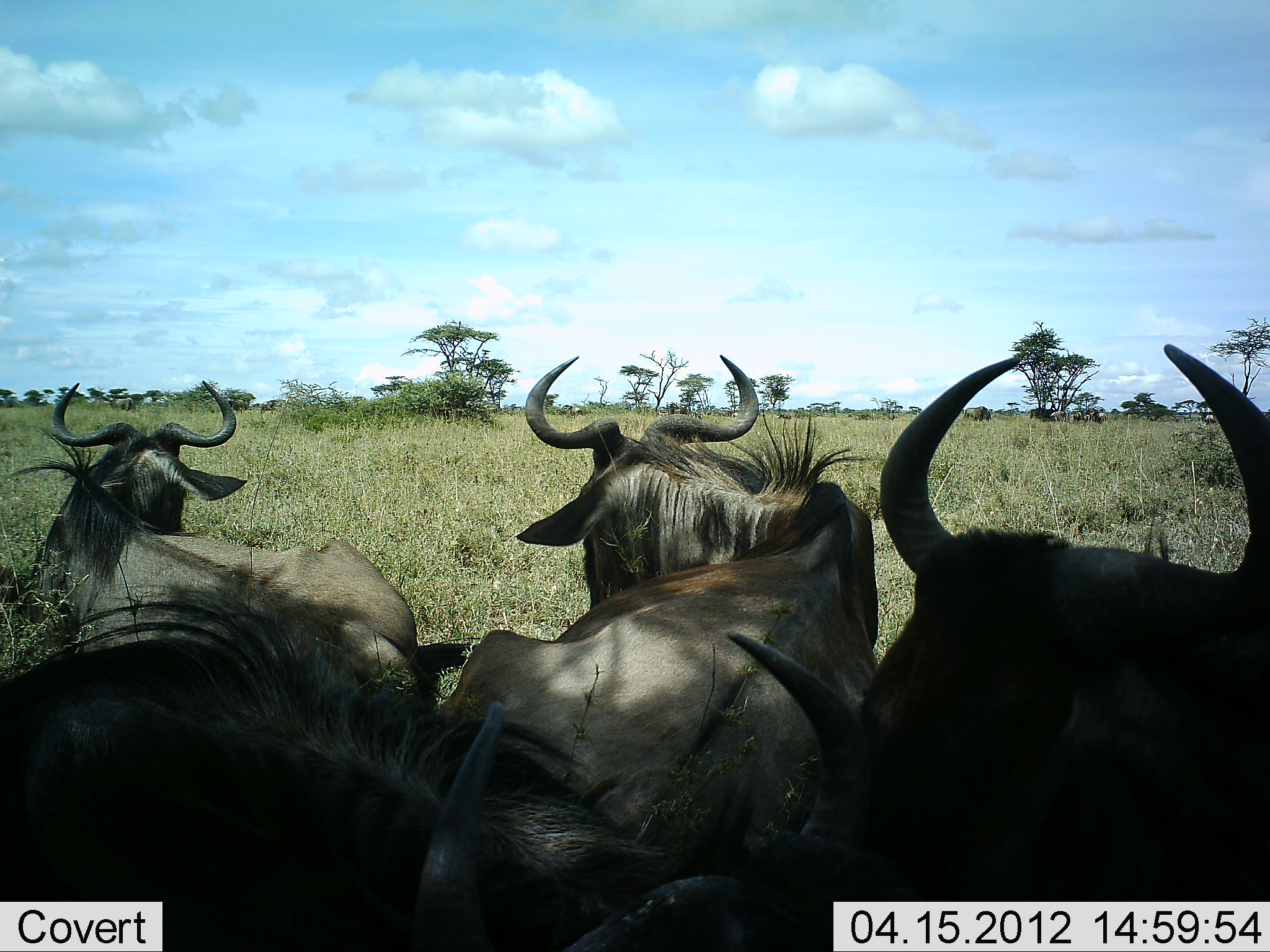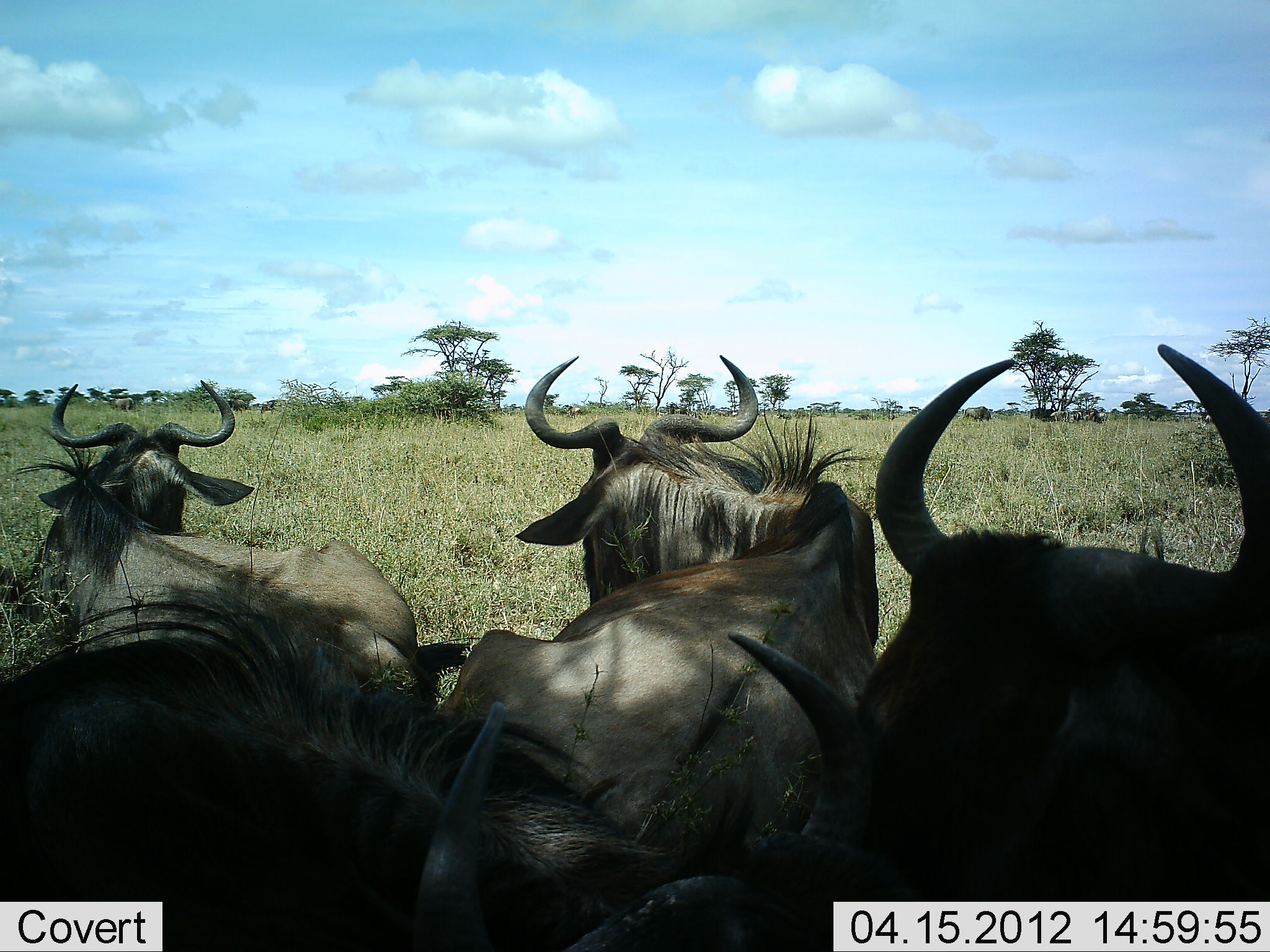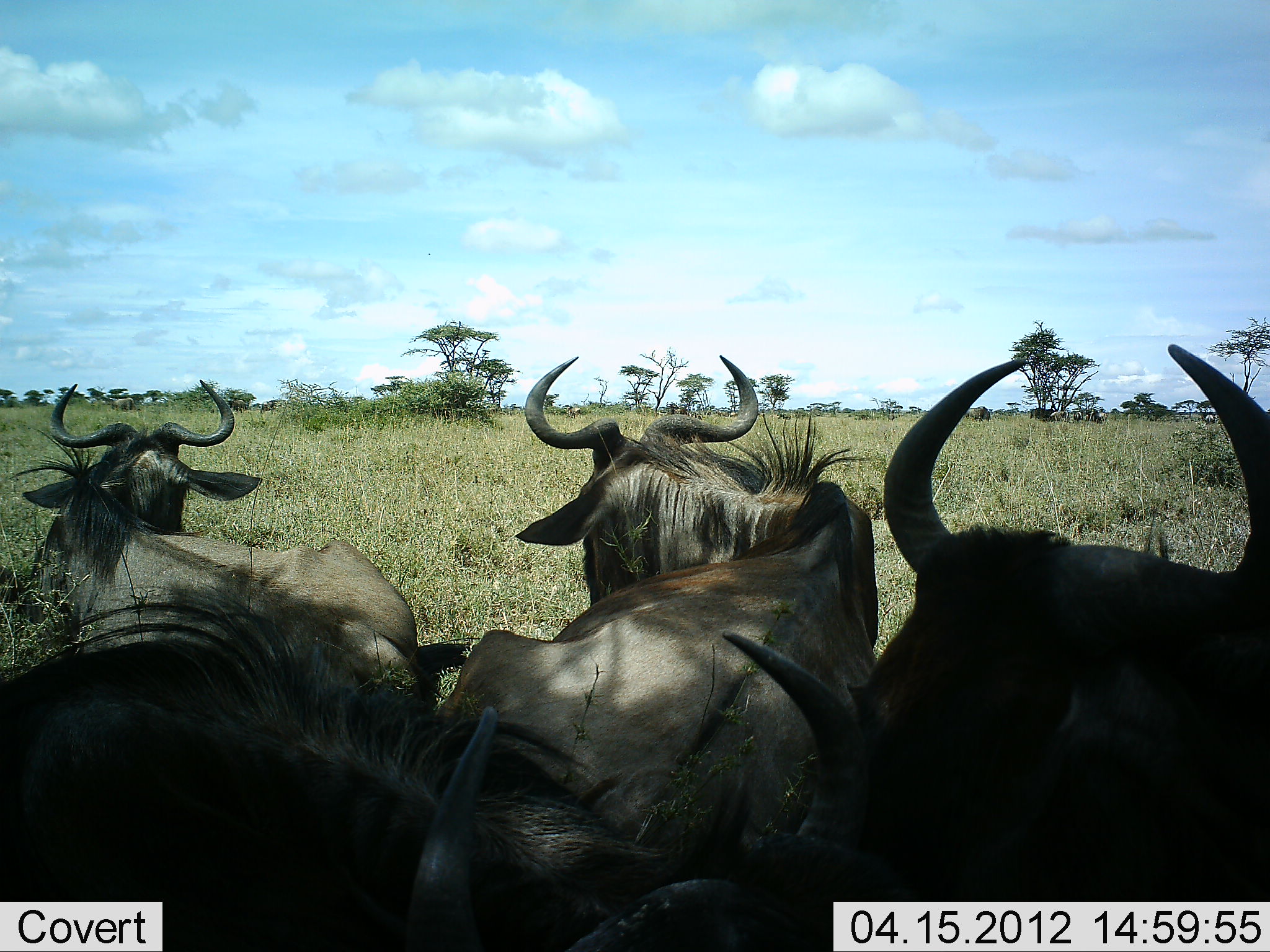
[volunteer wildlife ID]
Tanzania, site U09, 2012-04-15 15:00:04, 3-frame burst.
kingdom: Animalia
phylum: Chordata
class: Mammalia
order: Artiodactyla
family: Bovidae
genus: Connochaetes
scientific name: Connochaetes taurinus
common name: blue wildebeest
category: wildebeest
Wildebeest (blue wildebeest) (Connochaetes taurinus), count 4. Behavior (volunteer vote fractions): standing 10%, resting 95%, moving 5%, interacting 0%. Young present (vote fraction): 0%. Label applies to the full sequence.